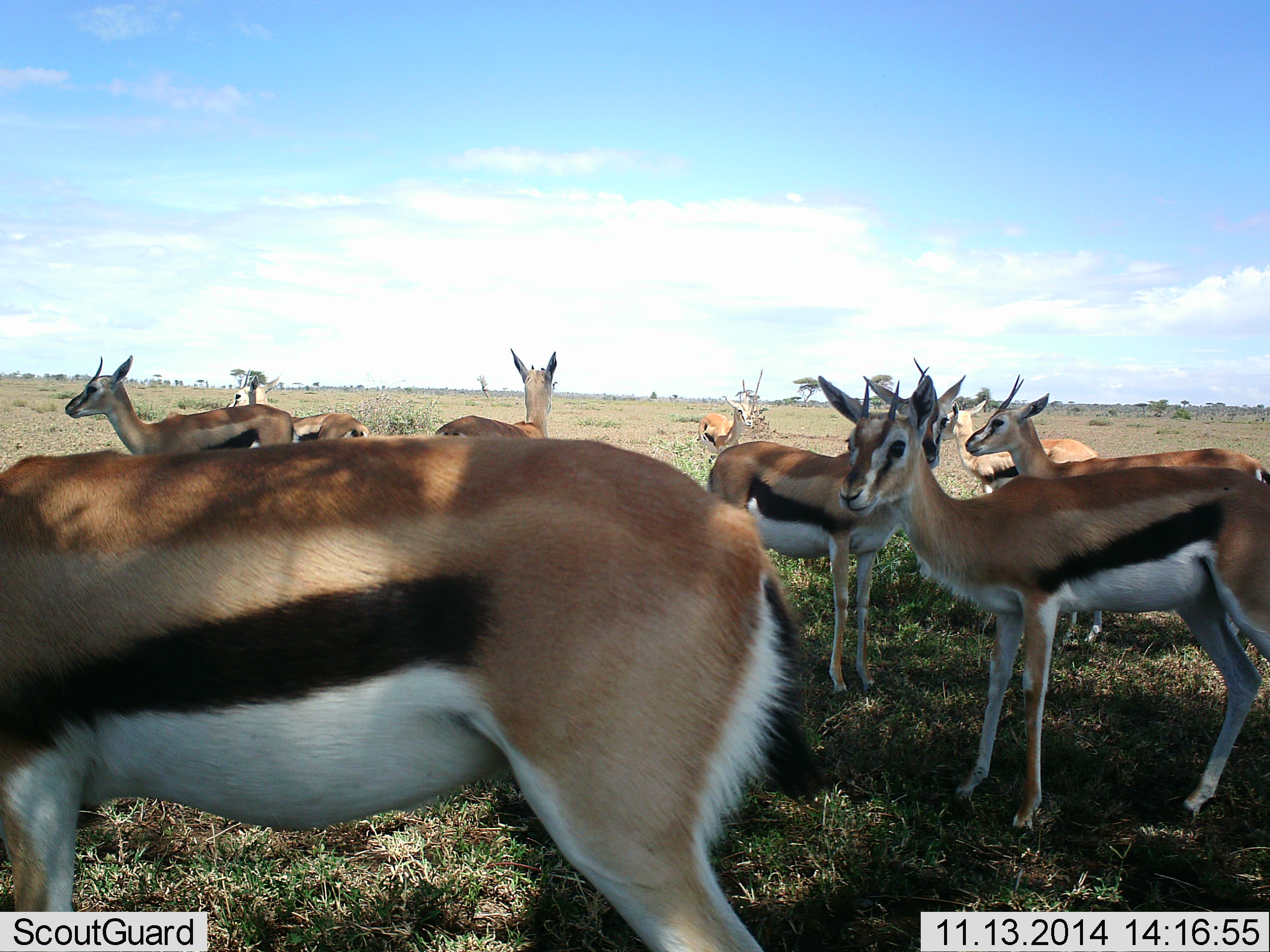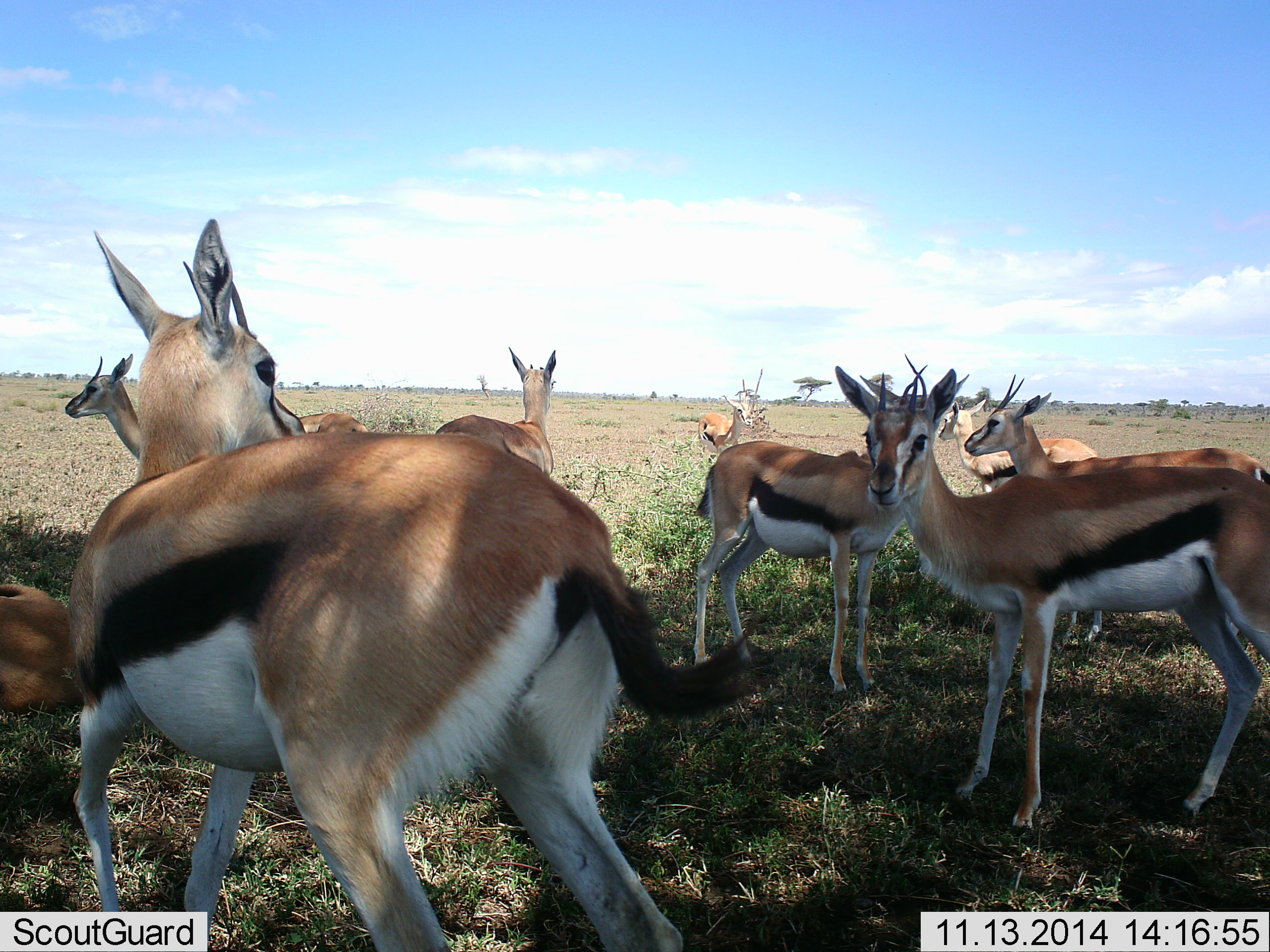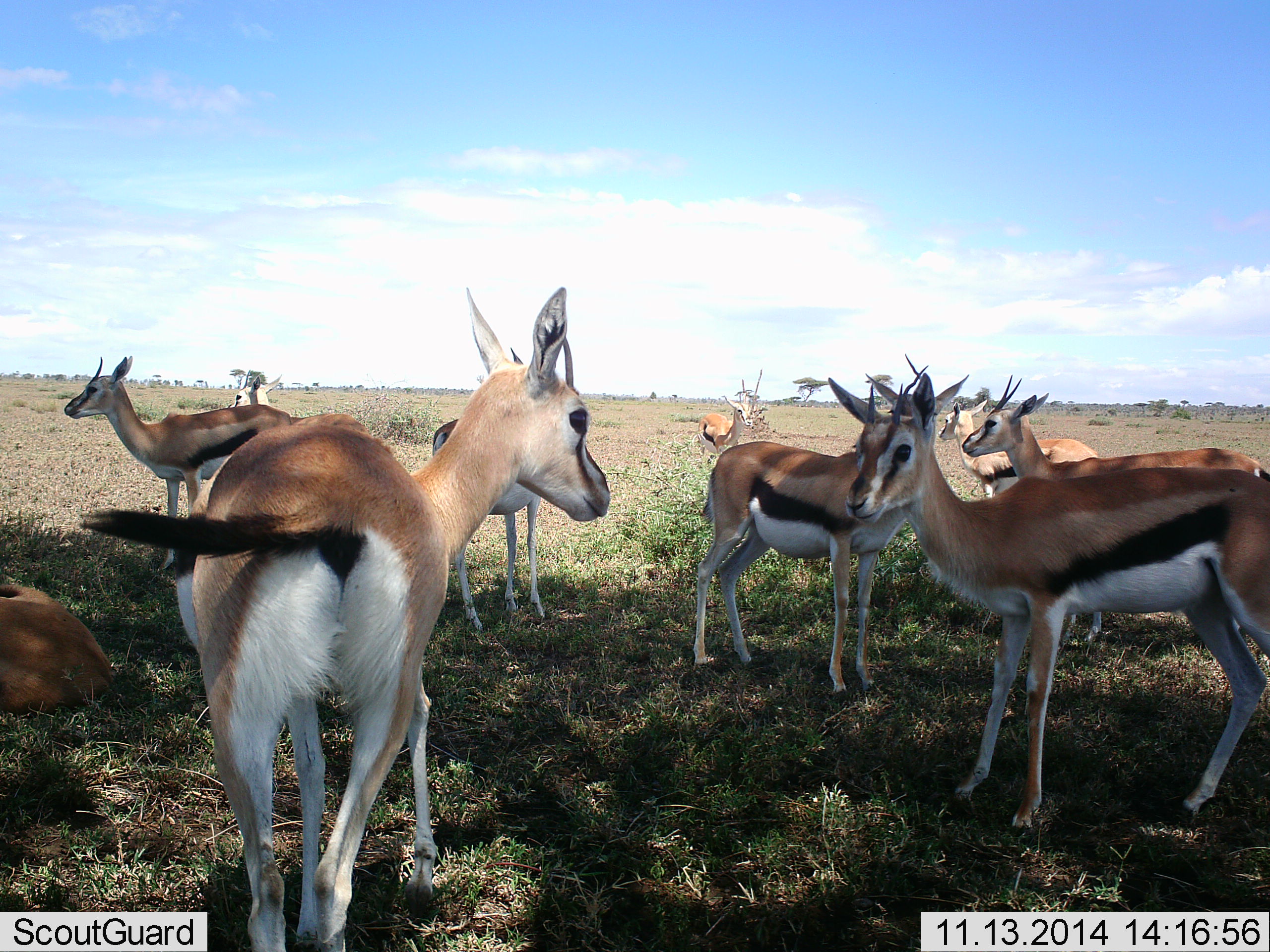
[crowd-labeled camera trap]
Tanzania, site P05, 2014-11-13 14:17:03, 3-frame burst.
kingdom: Animalia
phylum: Chordata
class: Mammalia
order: Artiodactyla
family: Bovidae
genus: Eudorcas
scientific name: Eudorcas thomsonii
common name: thomson's gazelle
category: gazellethomsons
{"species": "gazellethomsons (thomson's gazelle) (Eudorcas thomsonii)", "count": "10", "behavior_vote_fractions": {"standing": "90%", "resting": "80%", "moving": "40%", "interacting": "20%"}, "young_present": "20%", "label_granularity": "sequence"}